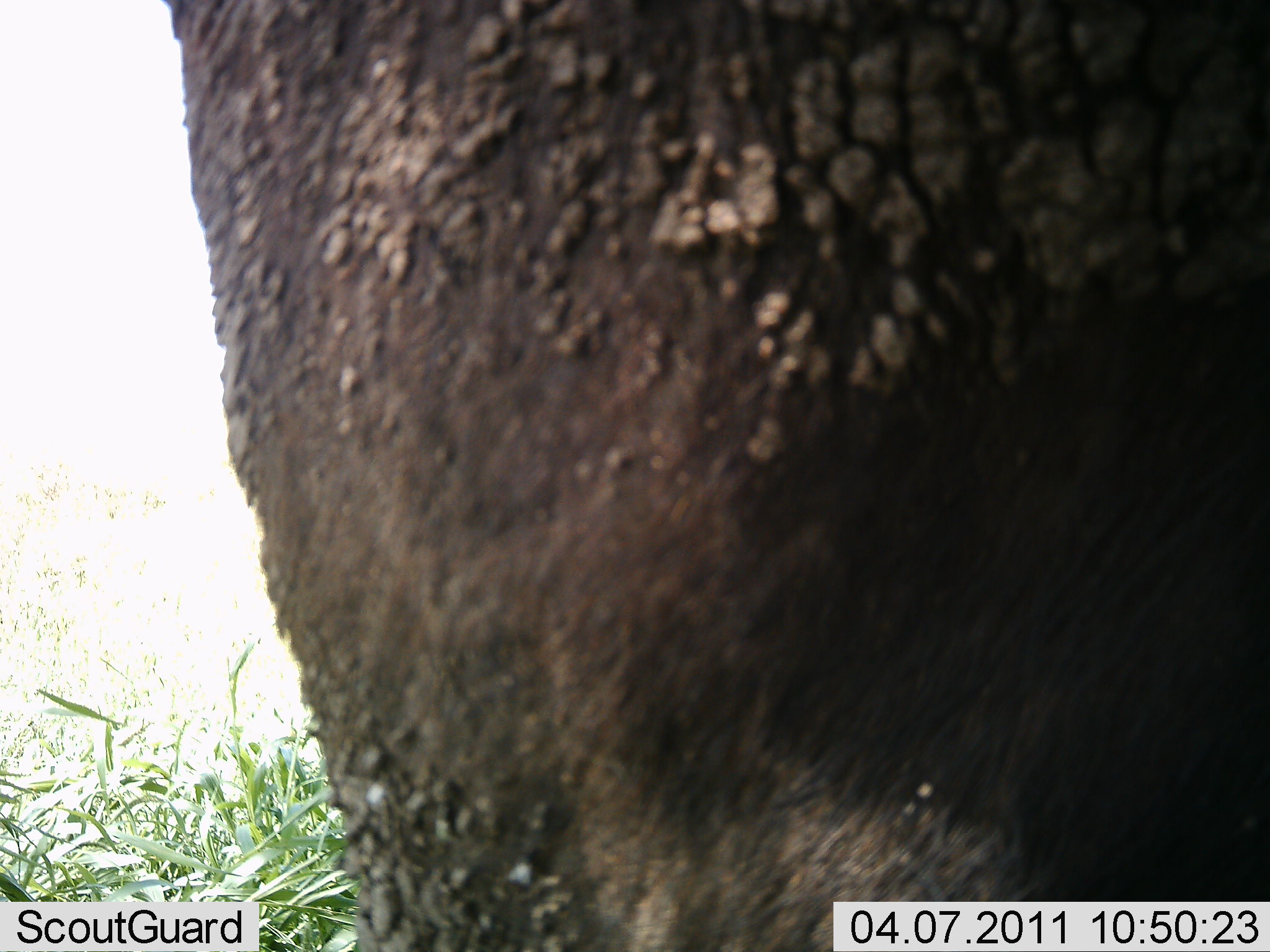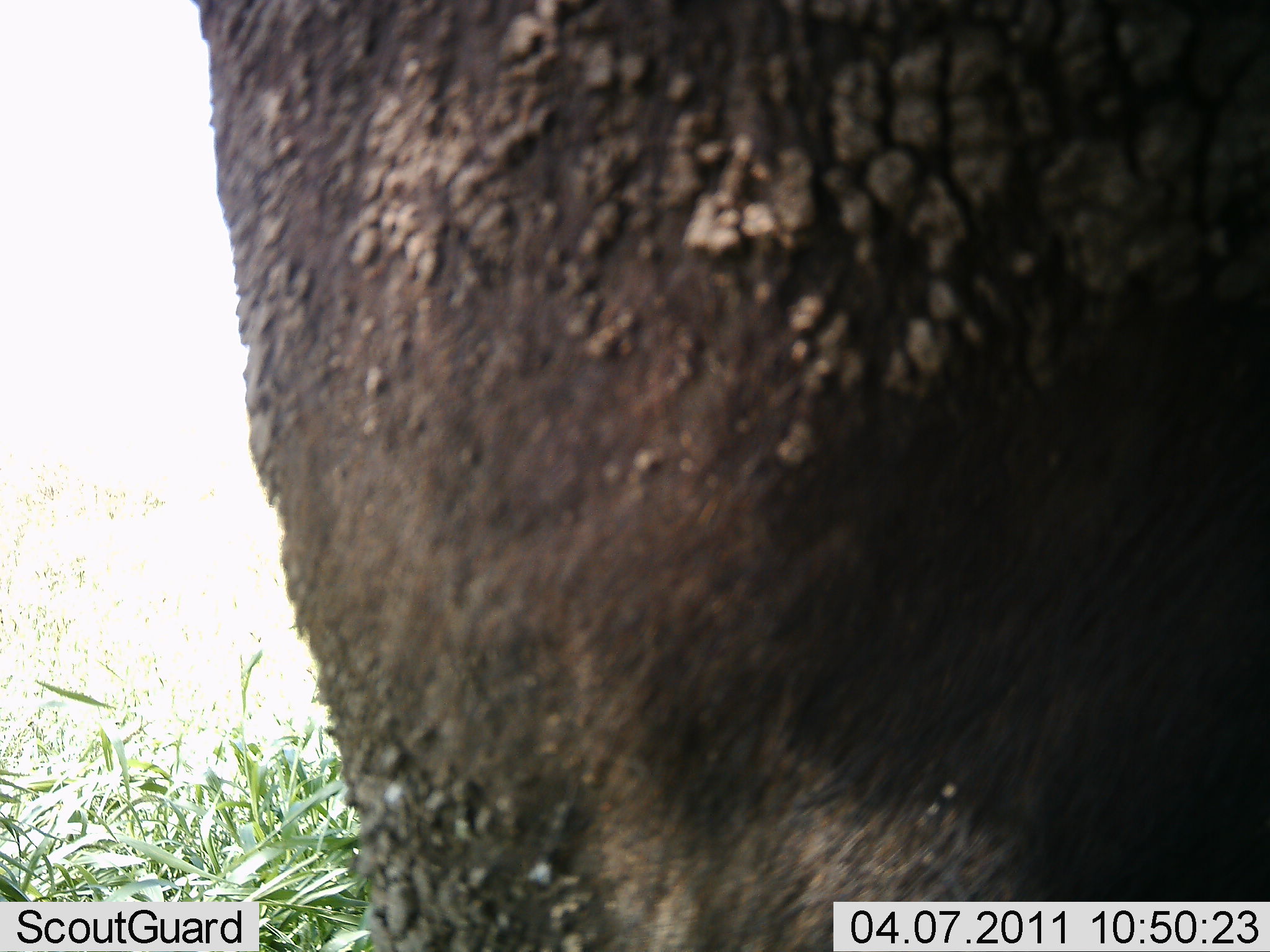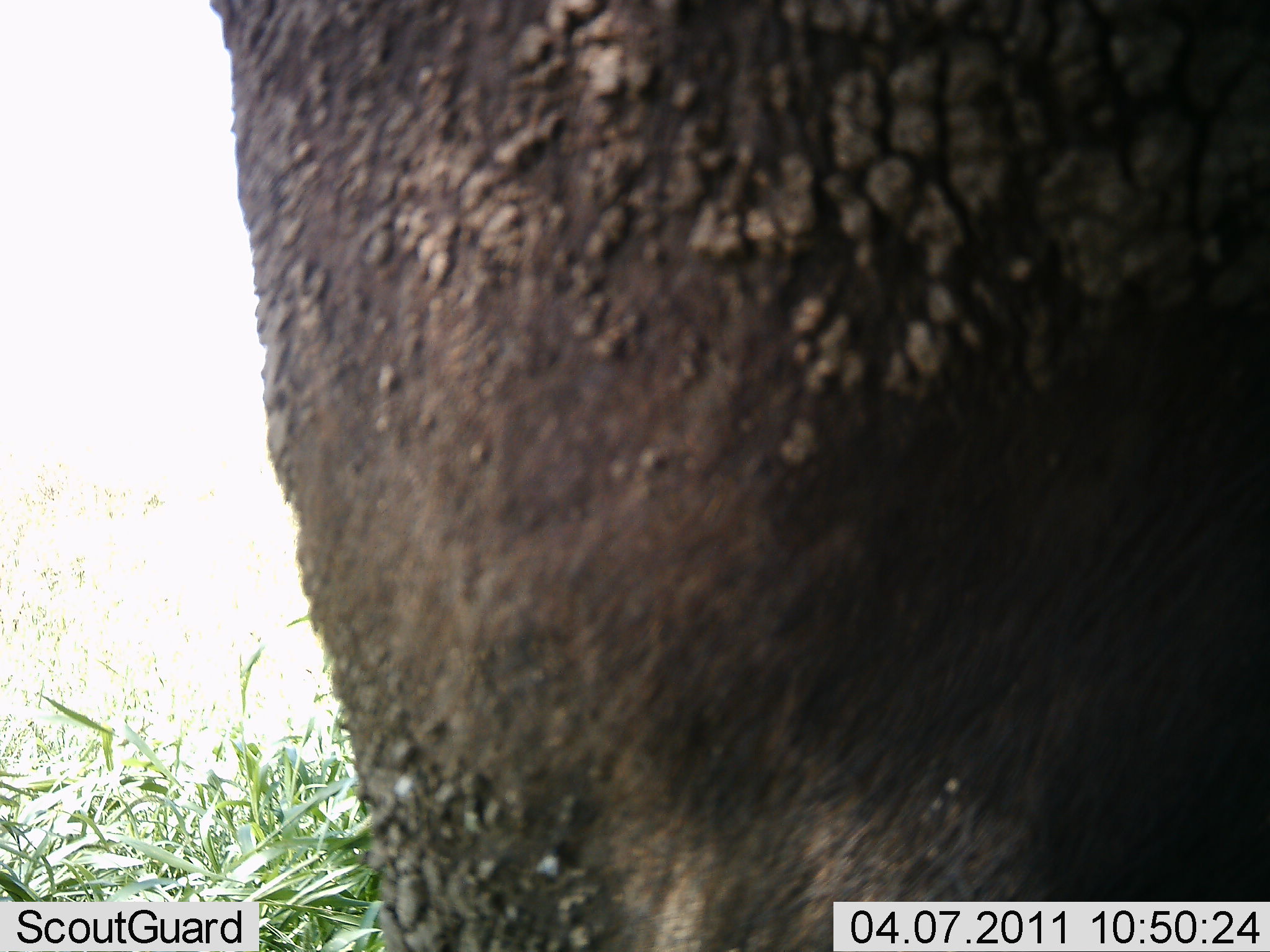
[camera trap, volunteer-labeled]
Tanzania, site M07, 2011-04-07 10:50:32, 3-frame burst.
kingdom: Animalia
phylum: Chordata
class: Mammalia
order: Artiodactyla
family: Bovidae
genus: Syncerus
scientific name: Syncerus caffer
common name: cape buffalo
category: buffalo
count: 1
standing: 100%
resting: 0%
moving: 0%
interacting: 0%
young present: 0%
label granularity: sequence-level